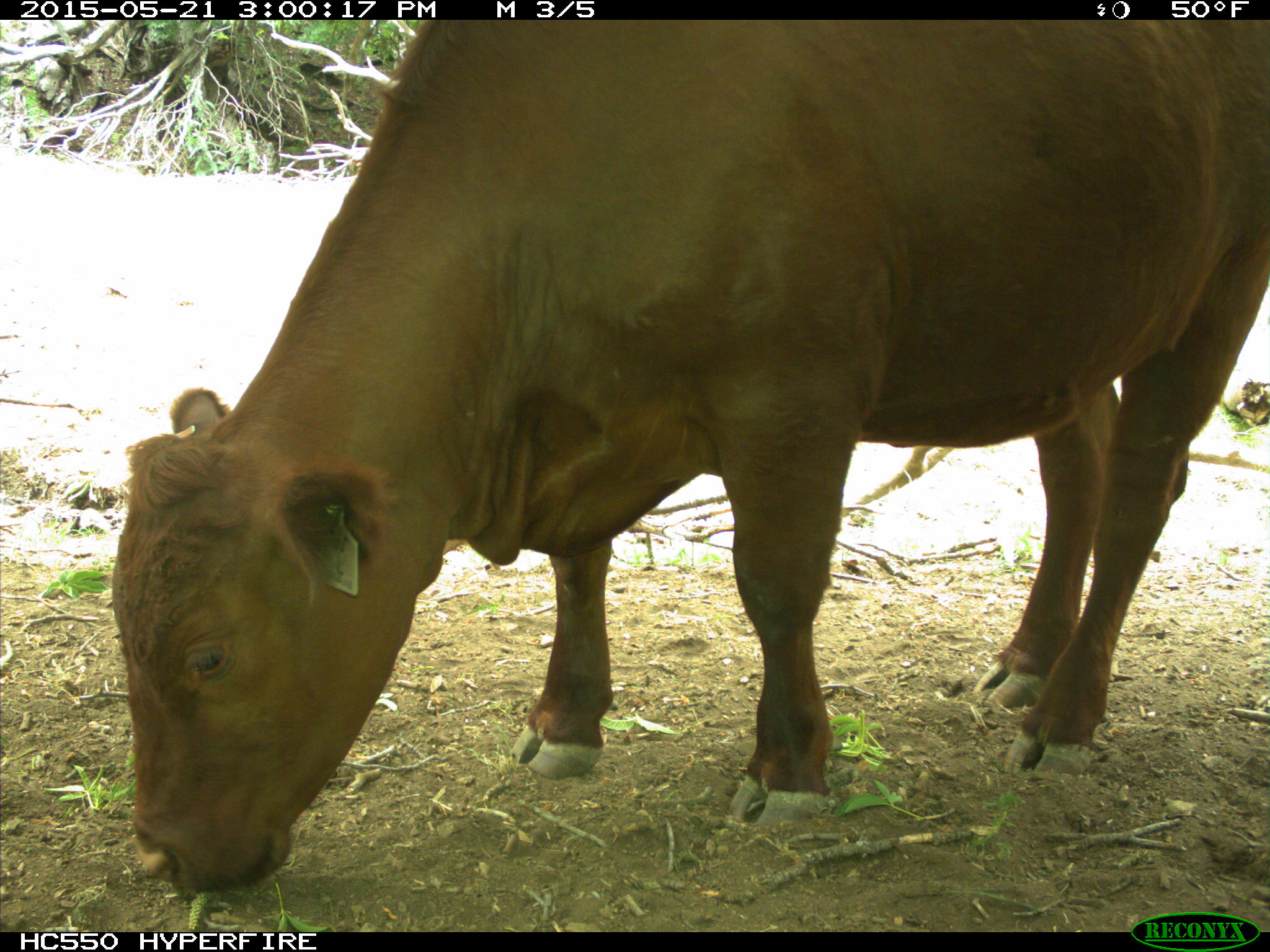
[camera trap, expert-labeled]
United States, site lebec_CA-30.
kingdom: Animalia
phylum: Chordata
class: Mammalia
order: Artiodactyla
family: Bovidae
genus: Bos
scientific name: Bos taurus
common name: domestic cow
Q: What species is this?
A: Bos taurus (domestic cow).